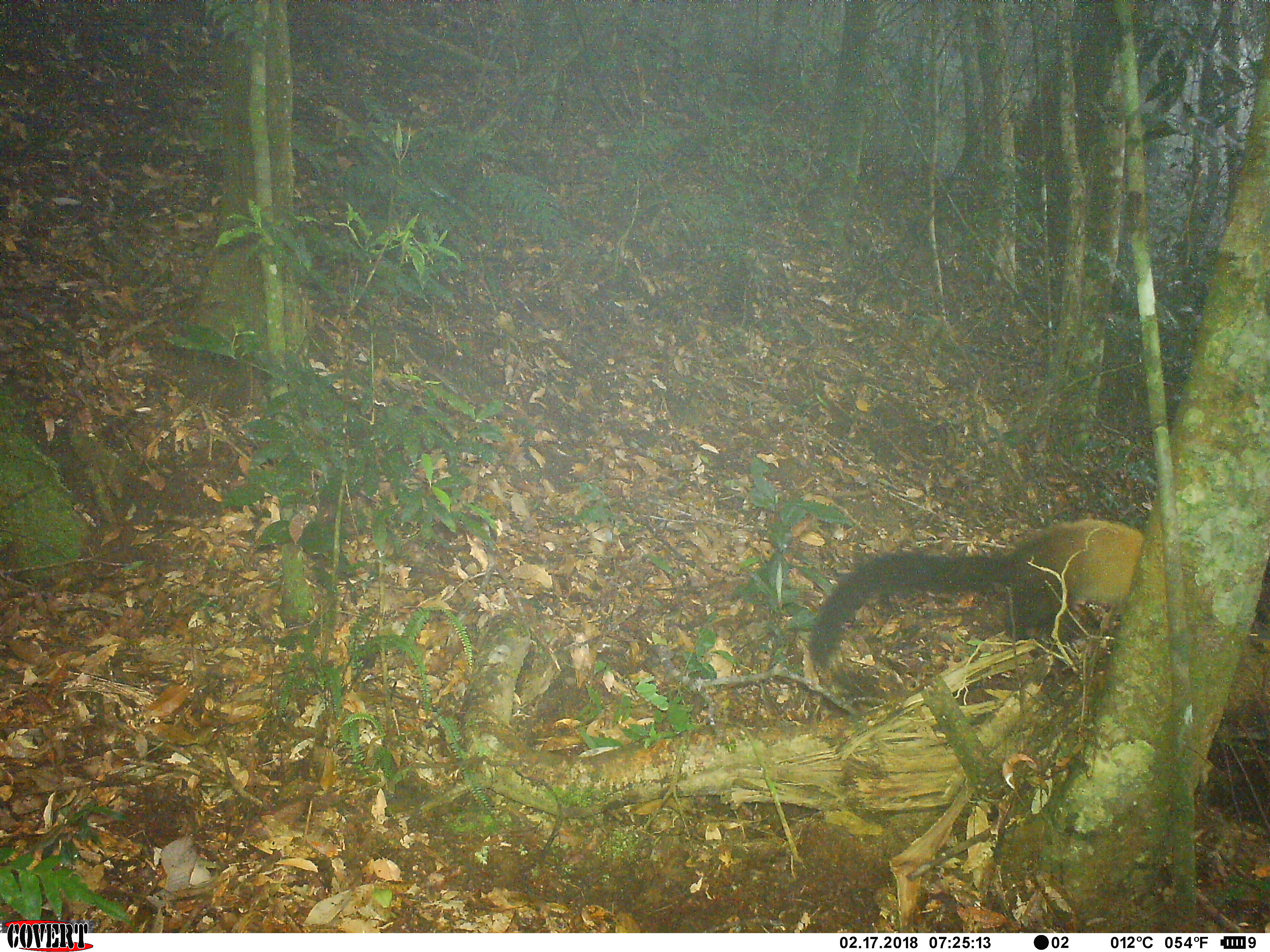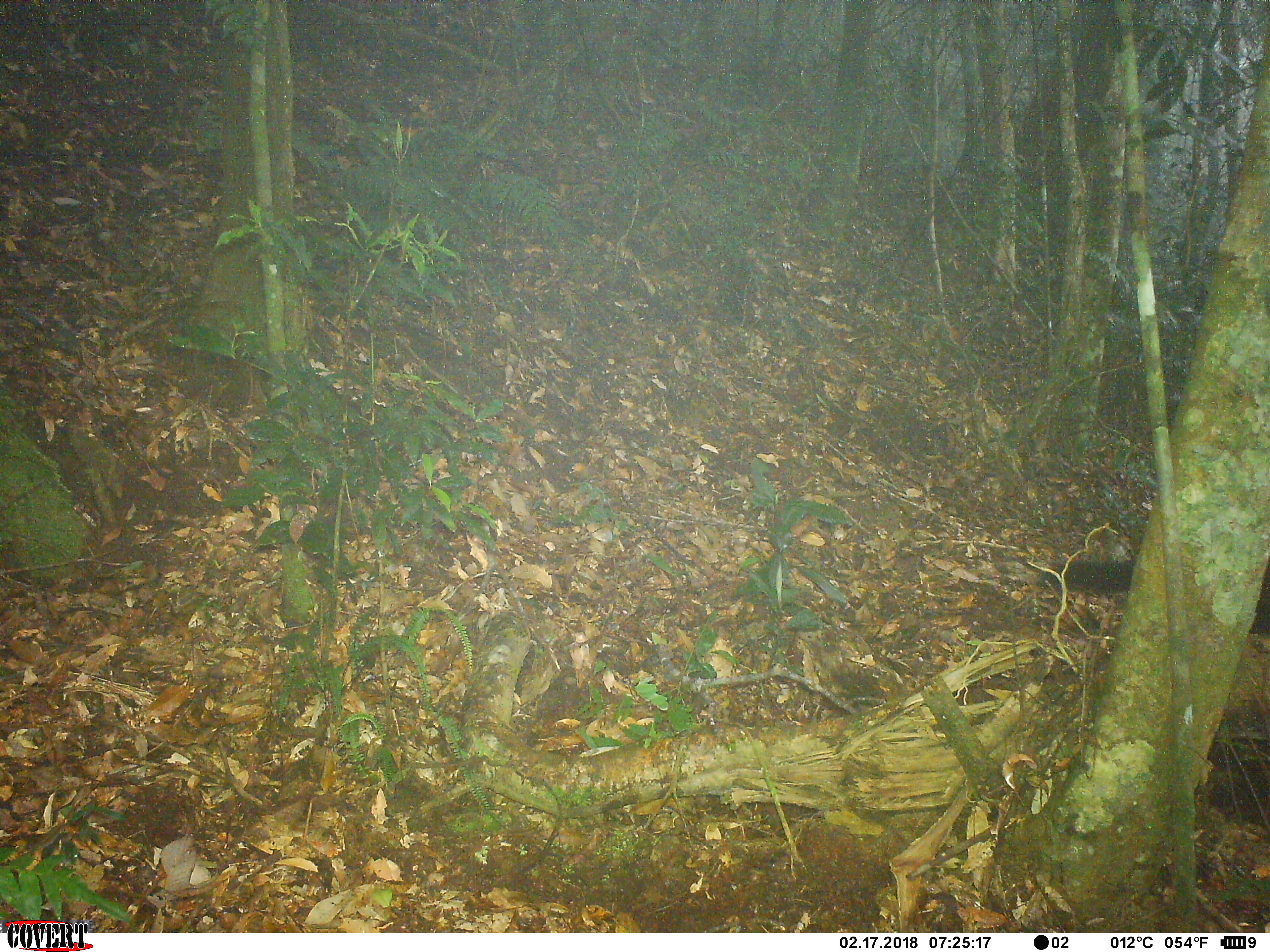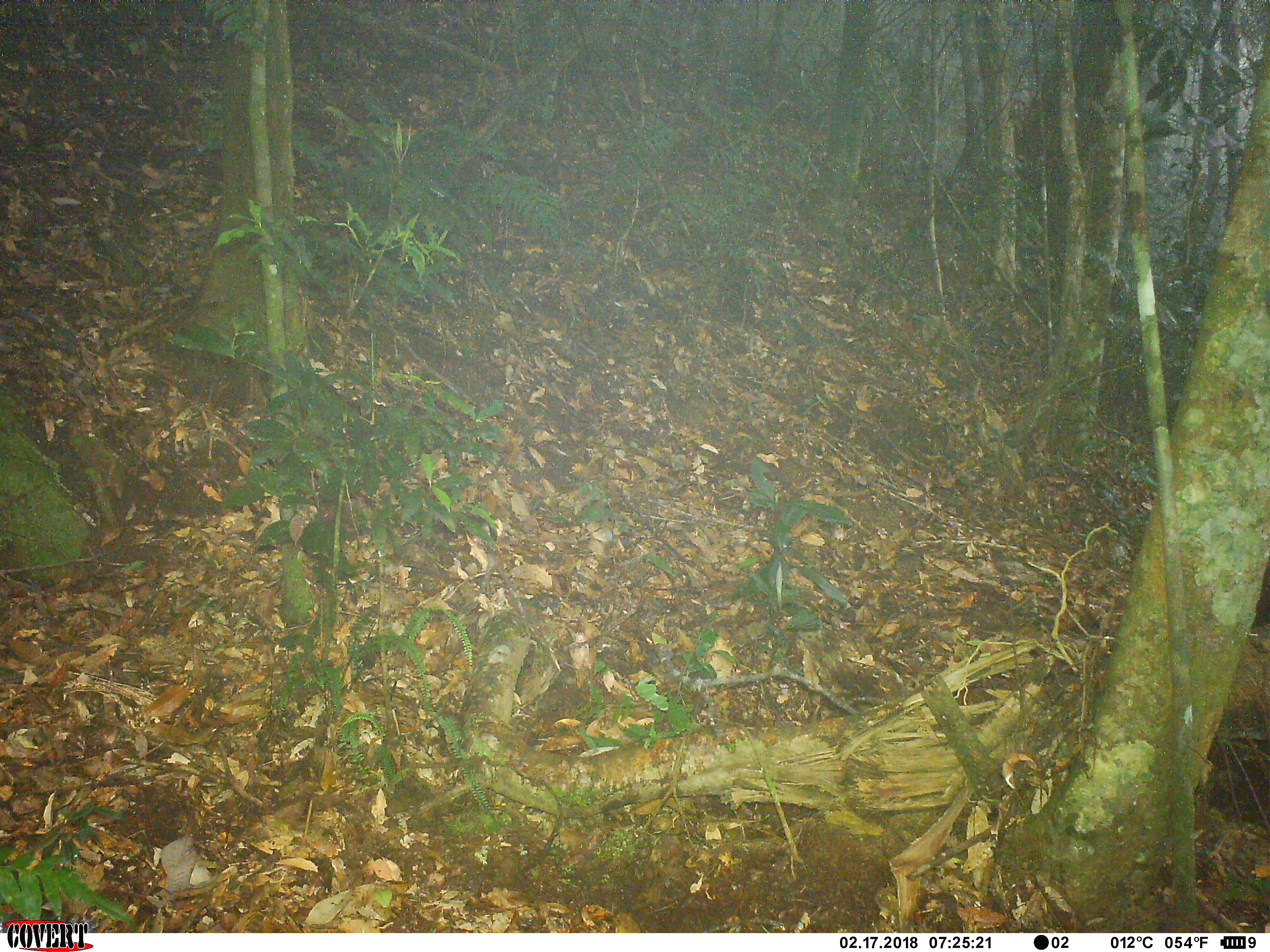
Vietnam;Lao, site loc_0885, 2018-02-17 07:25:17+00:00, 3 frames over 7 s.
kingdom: Animalia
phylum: Chordata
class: Mammalia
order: Carnivora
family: Mustelidae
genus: Martes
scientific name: Martes flavigula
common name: yellow-throated marten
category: yellow throated marten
Yellow throated marten (yellow-throated marten) (Martes flavigula). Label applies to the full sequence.